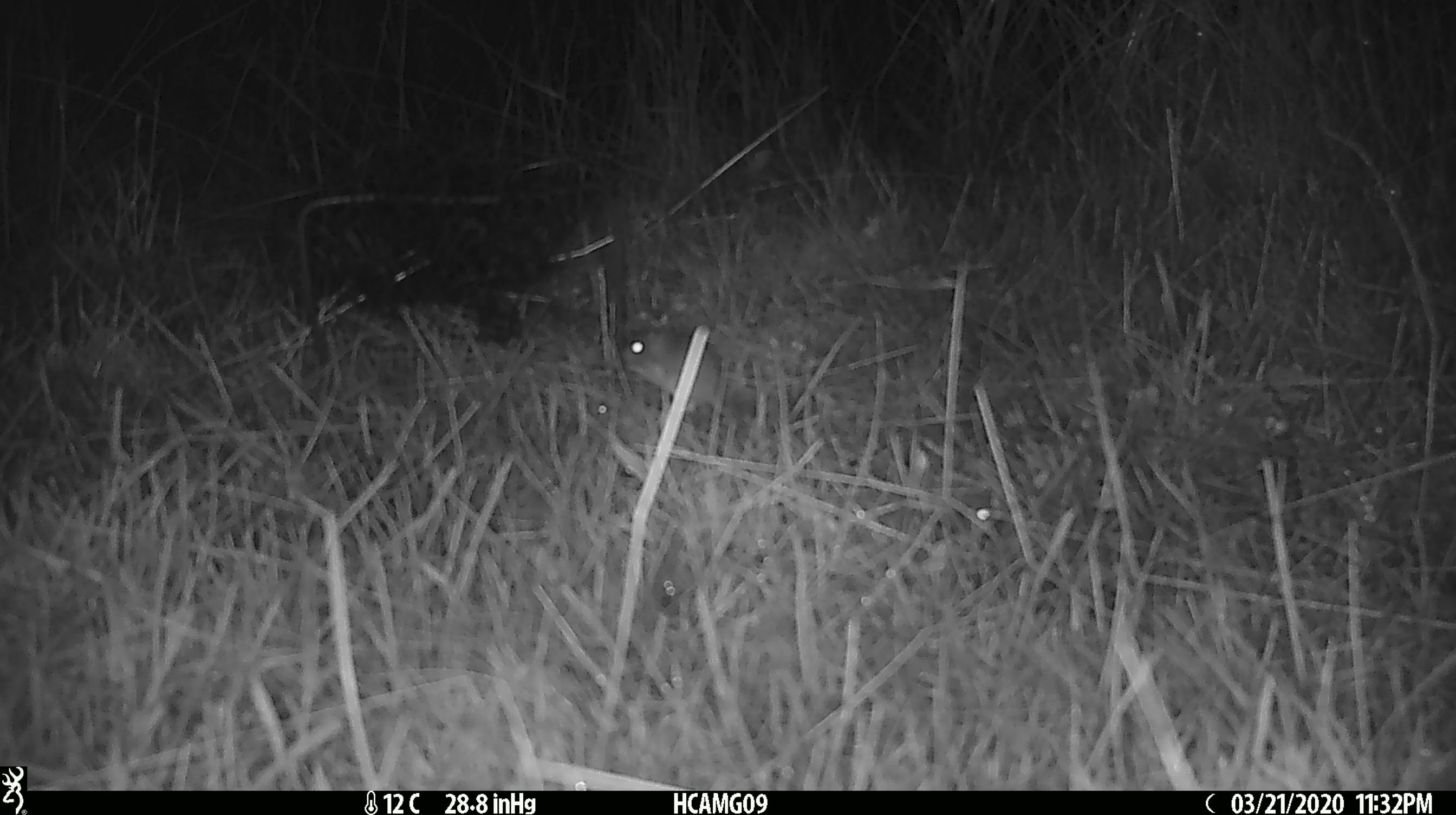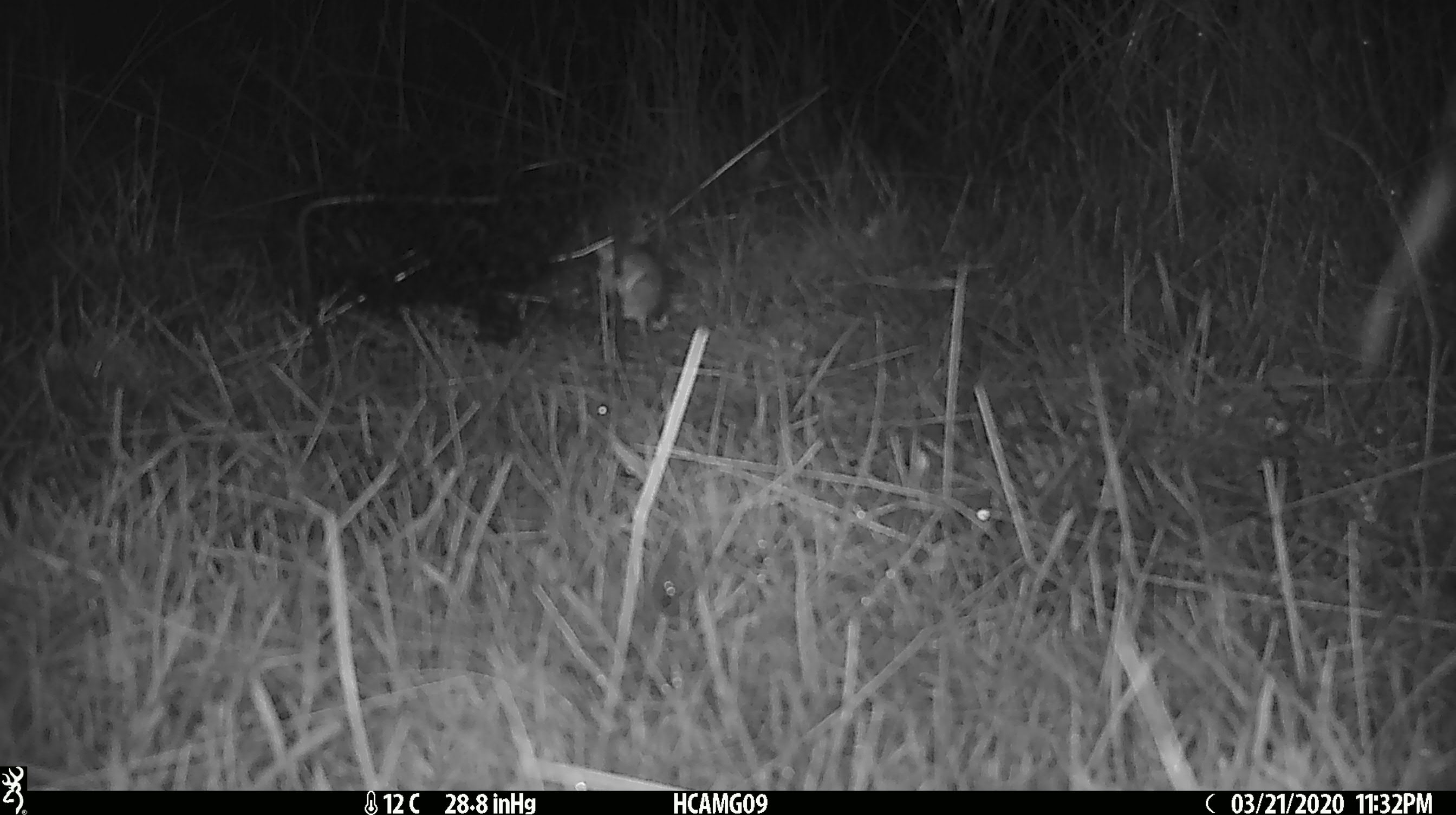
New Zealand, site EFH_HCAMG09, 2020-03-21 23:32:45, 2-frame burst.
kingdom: Animalia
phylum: Chordata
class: Mammalia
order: Rodentia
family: Muridae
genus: Mus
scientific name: Mus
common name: mouse